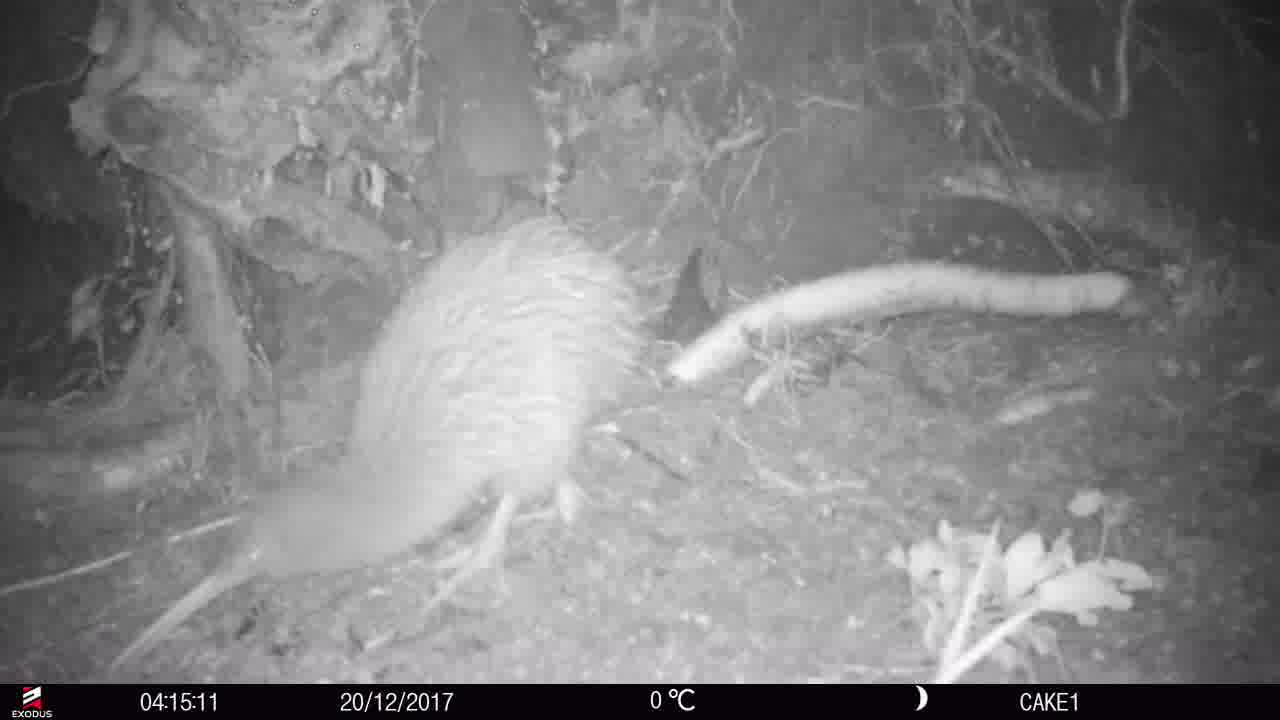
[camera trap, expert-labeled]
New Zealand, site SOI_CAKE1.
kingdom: Animalia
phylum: Chordata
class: Aves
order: Apterygiformes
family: Apterygidae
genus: Apteryx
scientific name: Apteryx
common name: kiwi